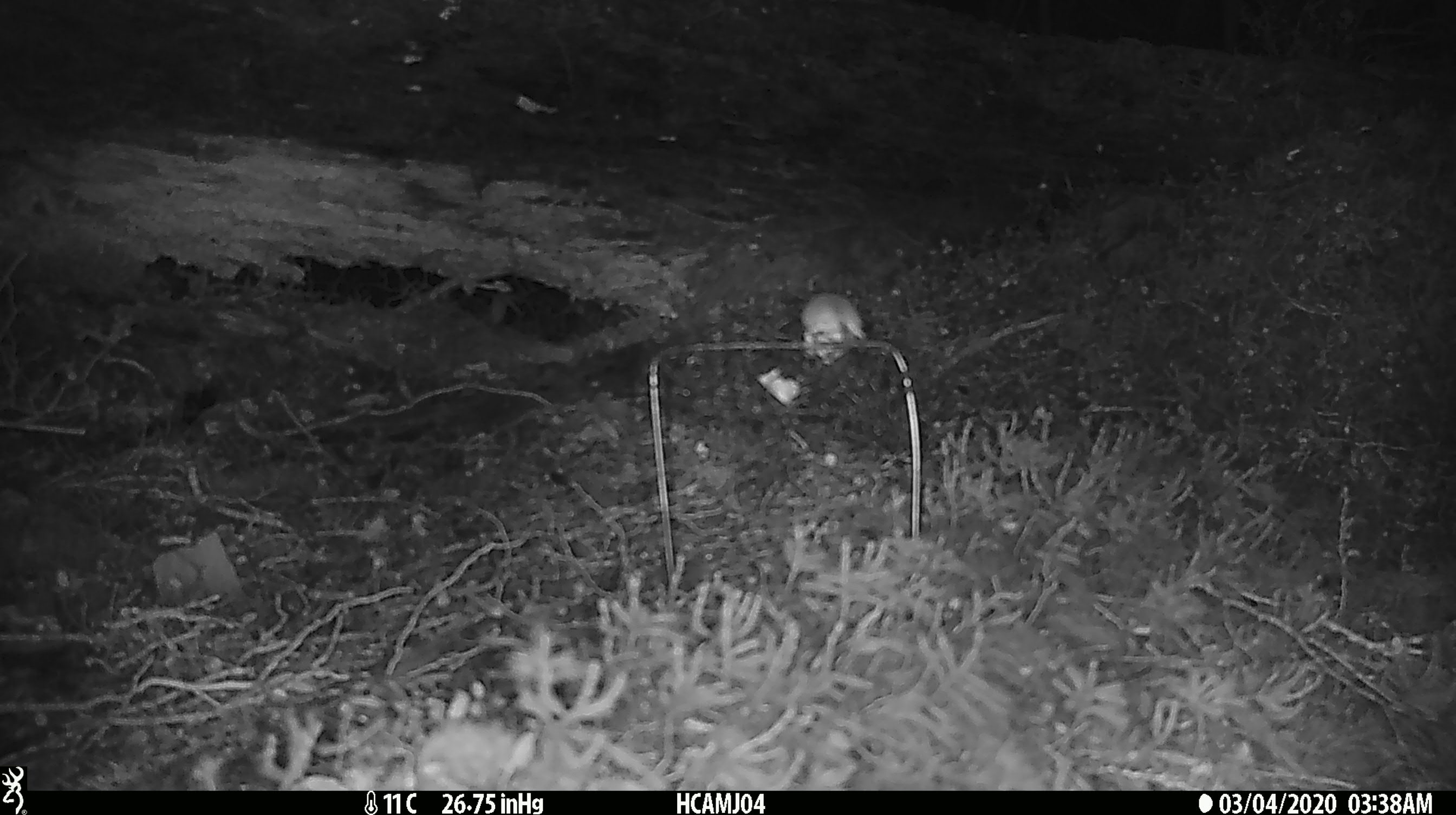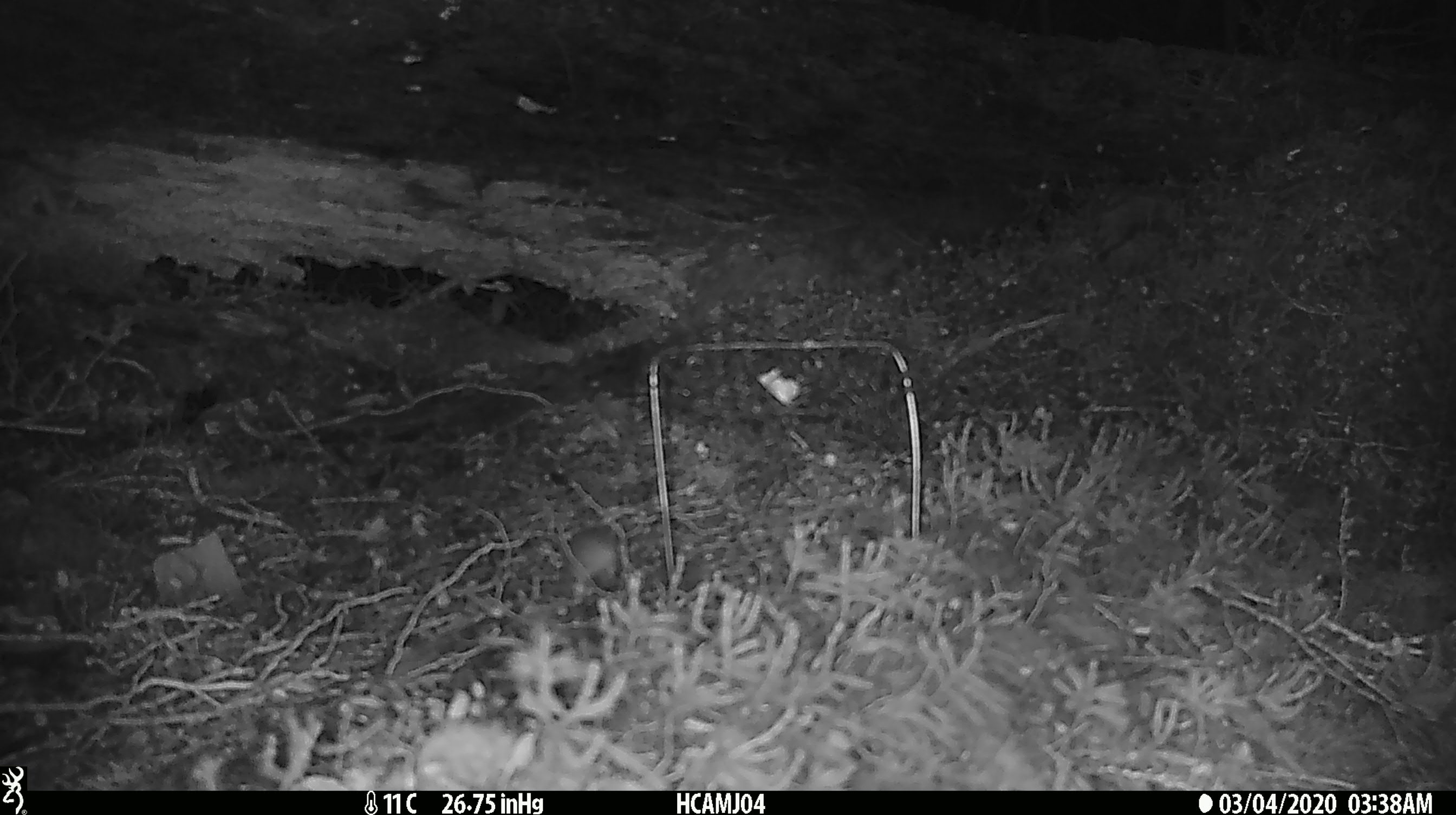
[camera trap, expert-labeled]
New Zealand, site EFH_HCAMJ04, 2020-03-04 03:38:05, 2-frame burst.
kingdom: Animalia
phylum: Chordata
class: Mammalia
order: Rodentia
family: Muridae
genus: Mus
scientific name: Mus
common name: mouse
Mouse (Mus).